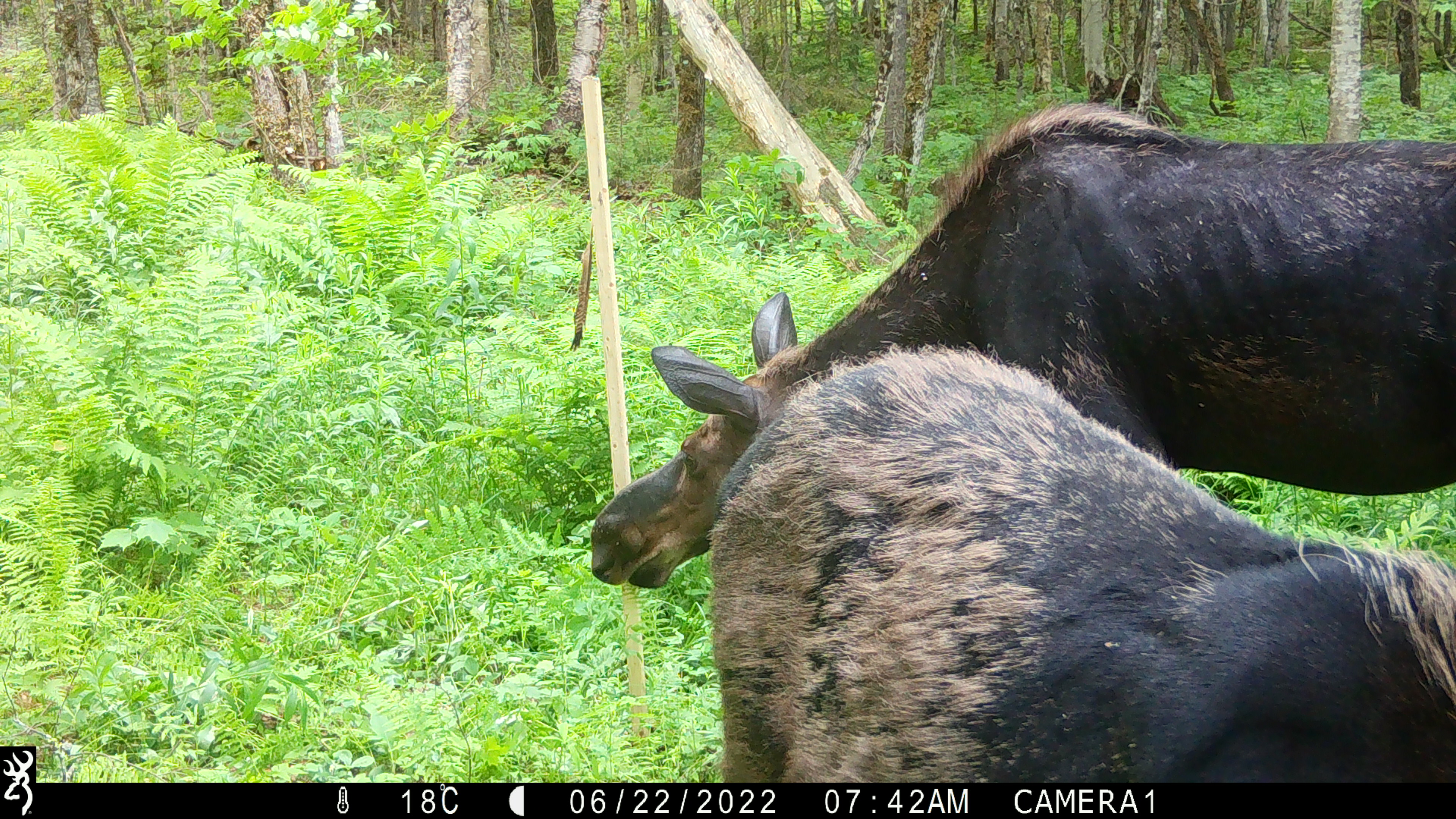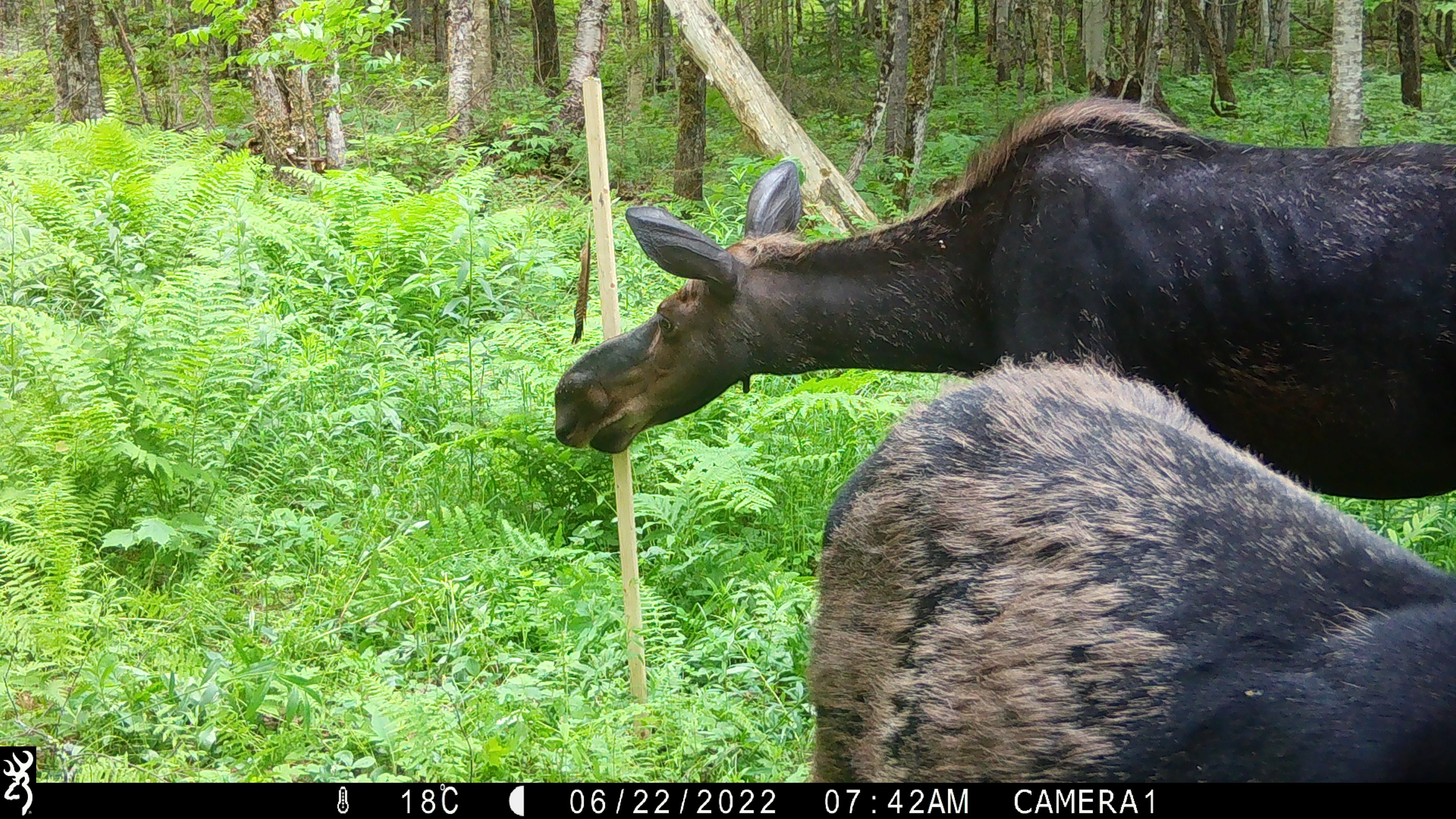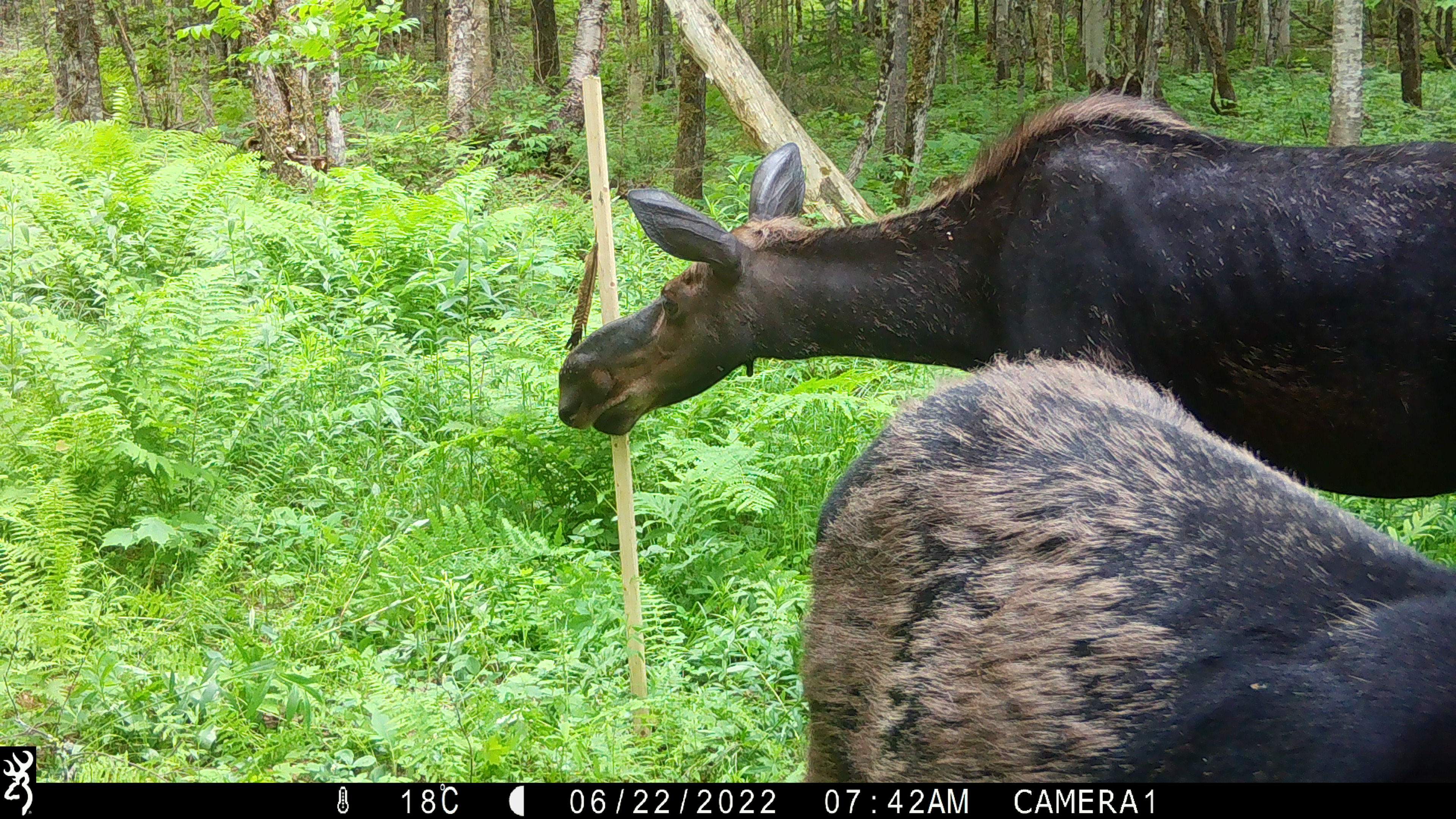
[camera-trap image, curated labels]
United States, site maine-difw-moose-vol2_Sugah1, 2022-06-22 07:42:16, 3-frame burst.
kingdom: Animalia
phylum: Chordata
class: Mammalia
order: Artiodactyla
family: Cervidae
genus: Alces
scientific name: Alces alces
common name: moose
Moose (Alces alces).